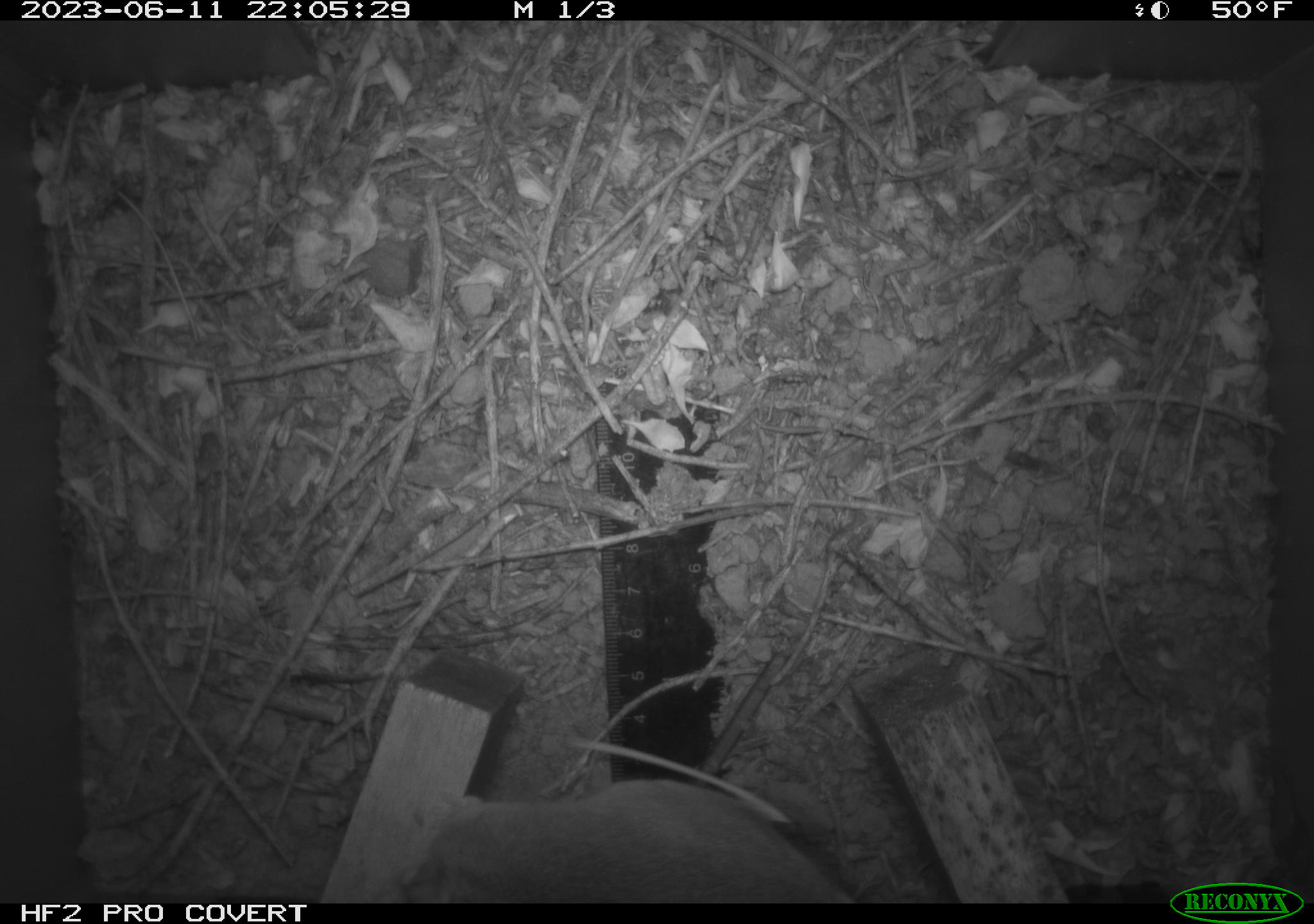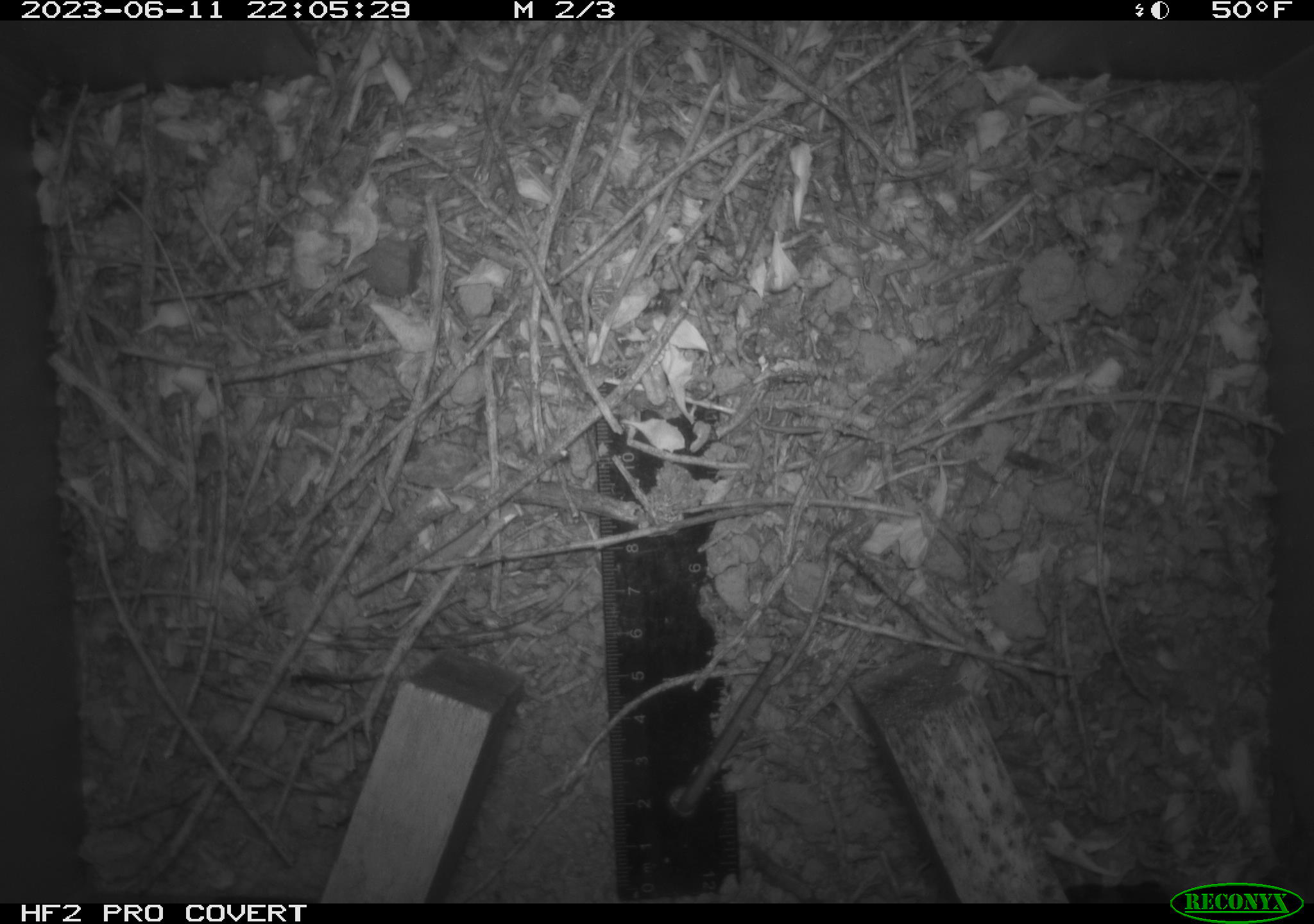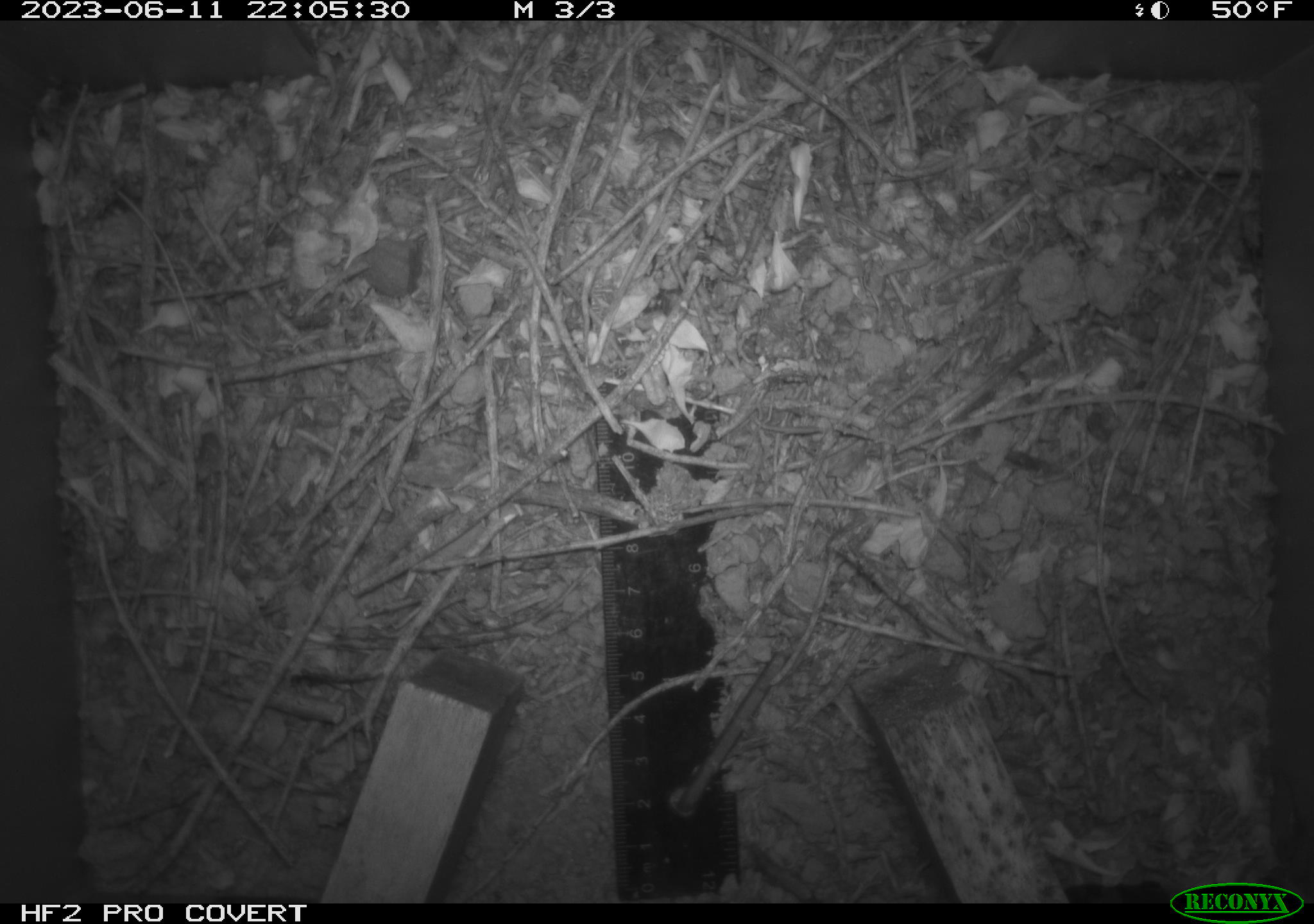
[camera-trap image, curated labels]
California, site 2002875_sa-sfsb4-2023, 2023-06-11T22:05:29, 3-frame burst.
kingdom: Animalia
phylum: Chordata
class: Mammalia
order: Rodentia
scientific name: Rodentia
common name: mouse species